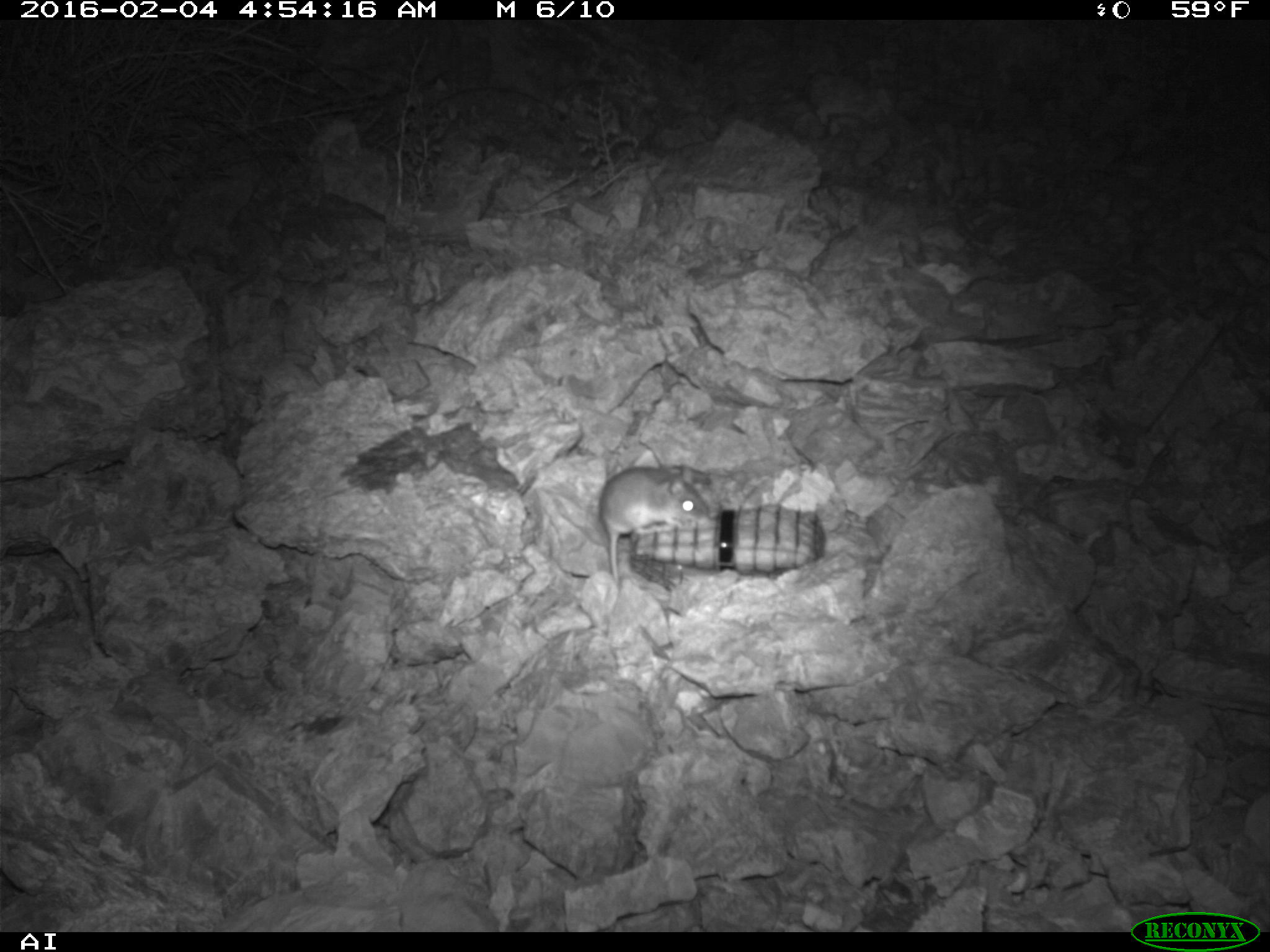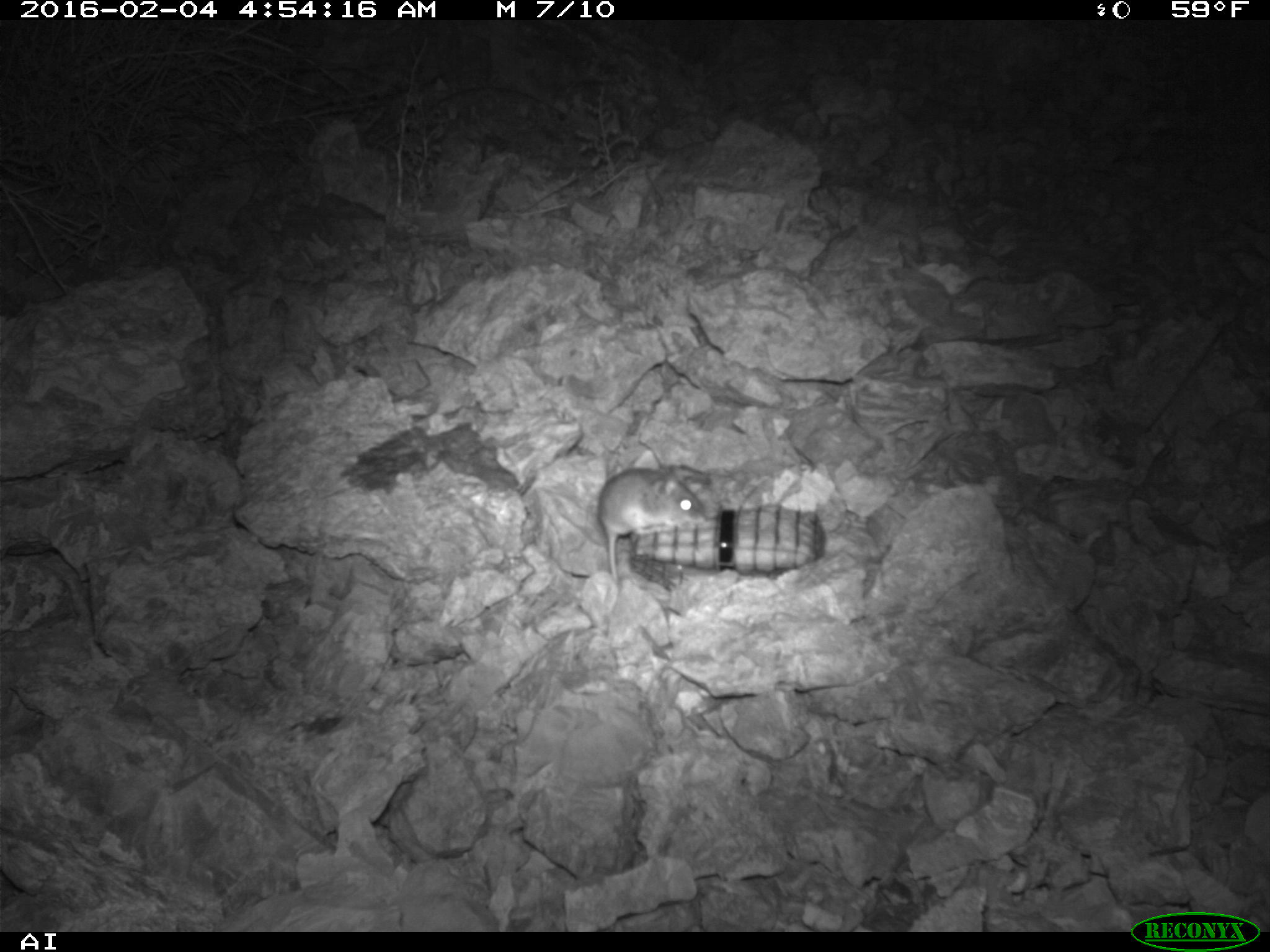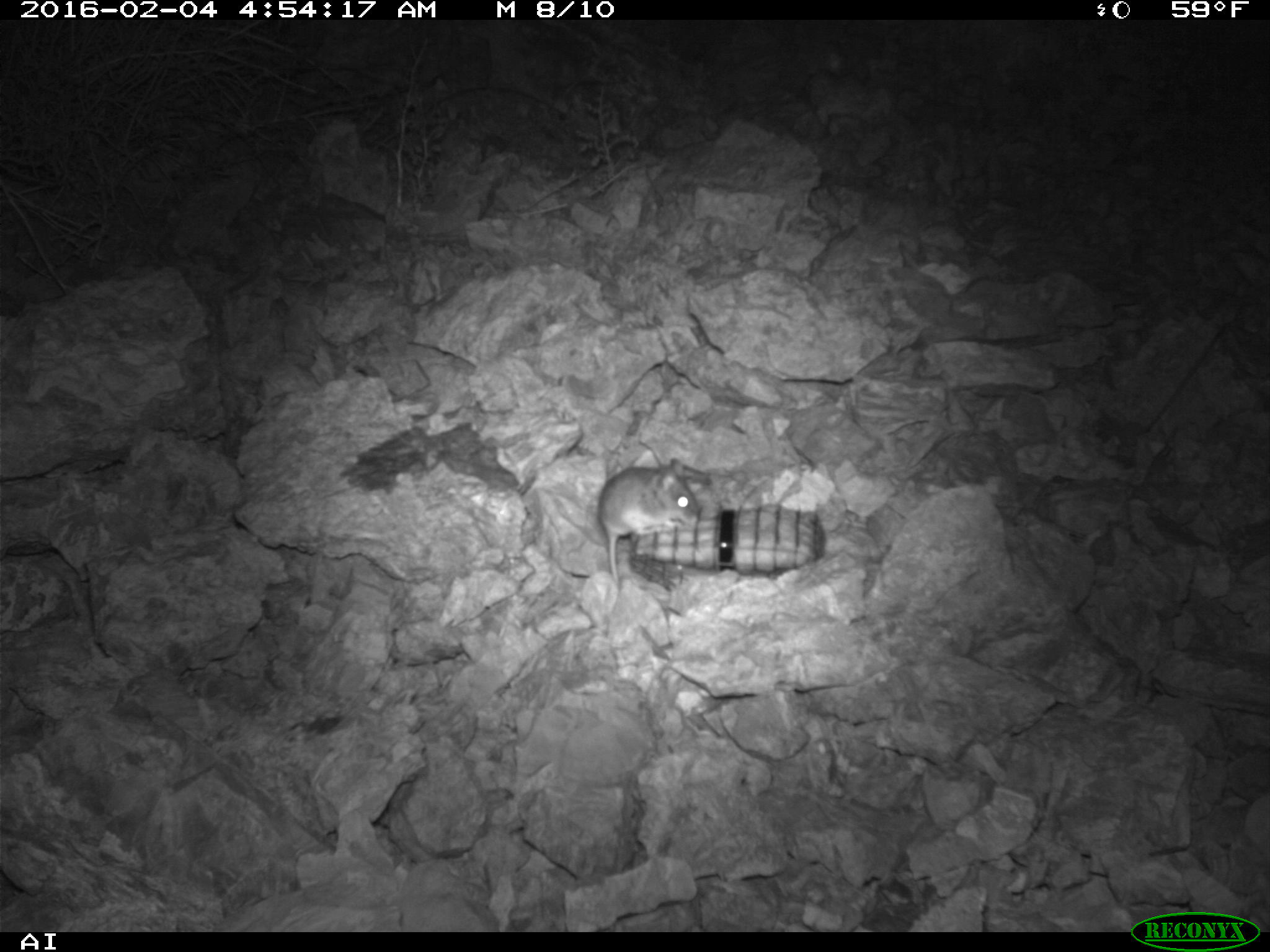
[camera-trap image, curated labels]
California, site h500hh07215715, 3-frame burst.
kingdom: Animalia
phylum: Chordata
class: Mammalia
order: Rodentia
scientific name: Rodentia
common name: rodent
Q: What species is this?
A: Rodent (Rodentia).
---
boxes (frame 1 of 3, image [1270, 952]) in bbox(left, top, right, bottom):
rodent: bbox(597, 462, 708, 584)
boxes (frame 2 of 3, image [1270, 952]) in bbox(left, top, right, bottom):
rodent: bbox(597, 465, 712, 581)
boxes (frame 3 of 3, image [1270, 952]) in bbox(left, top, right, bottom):
rodent: bbox(598, 458, 697, 590)